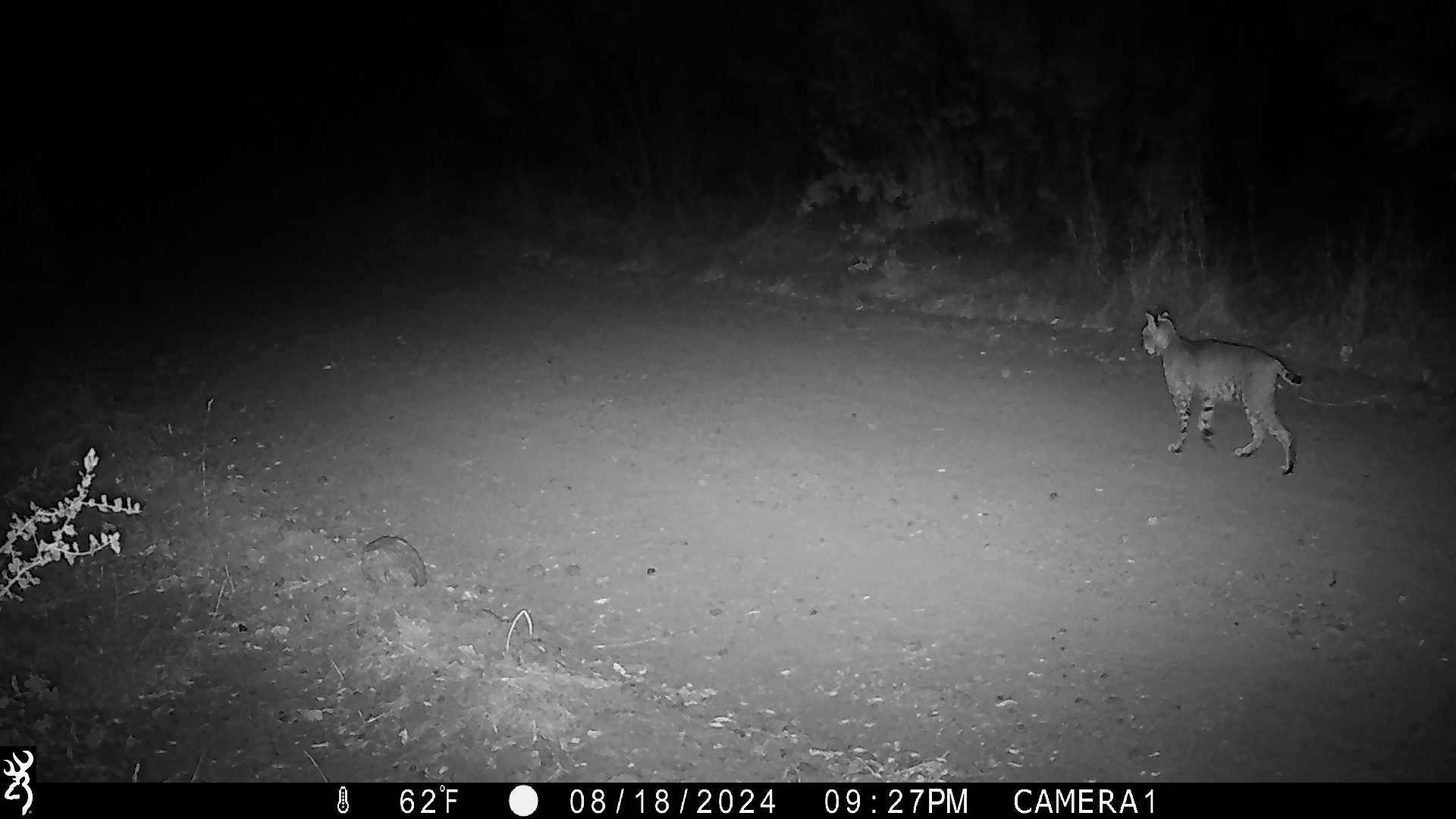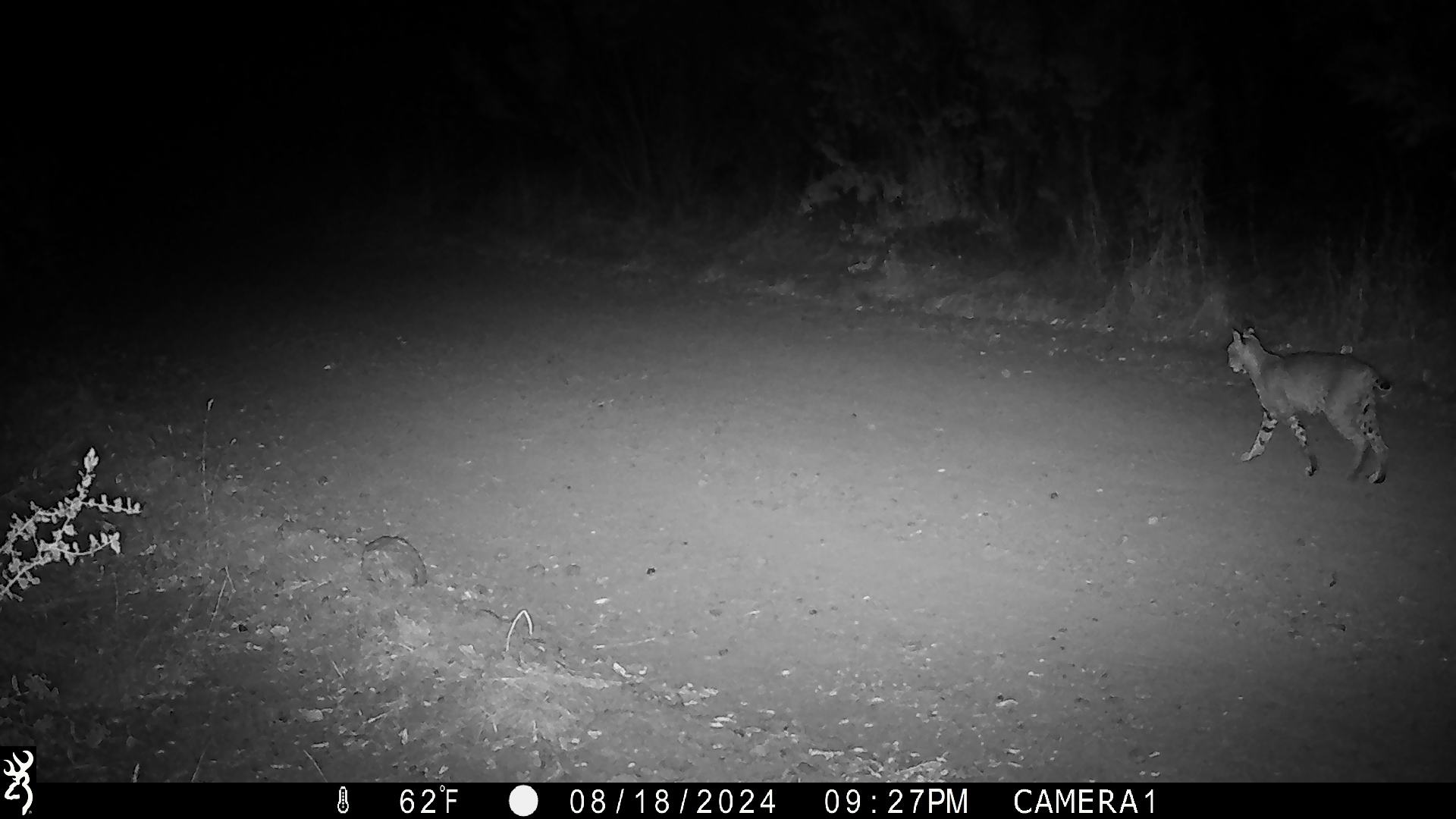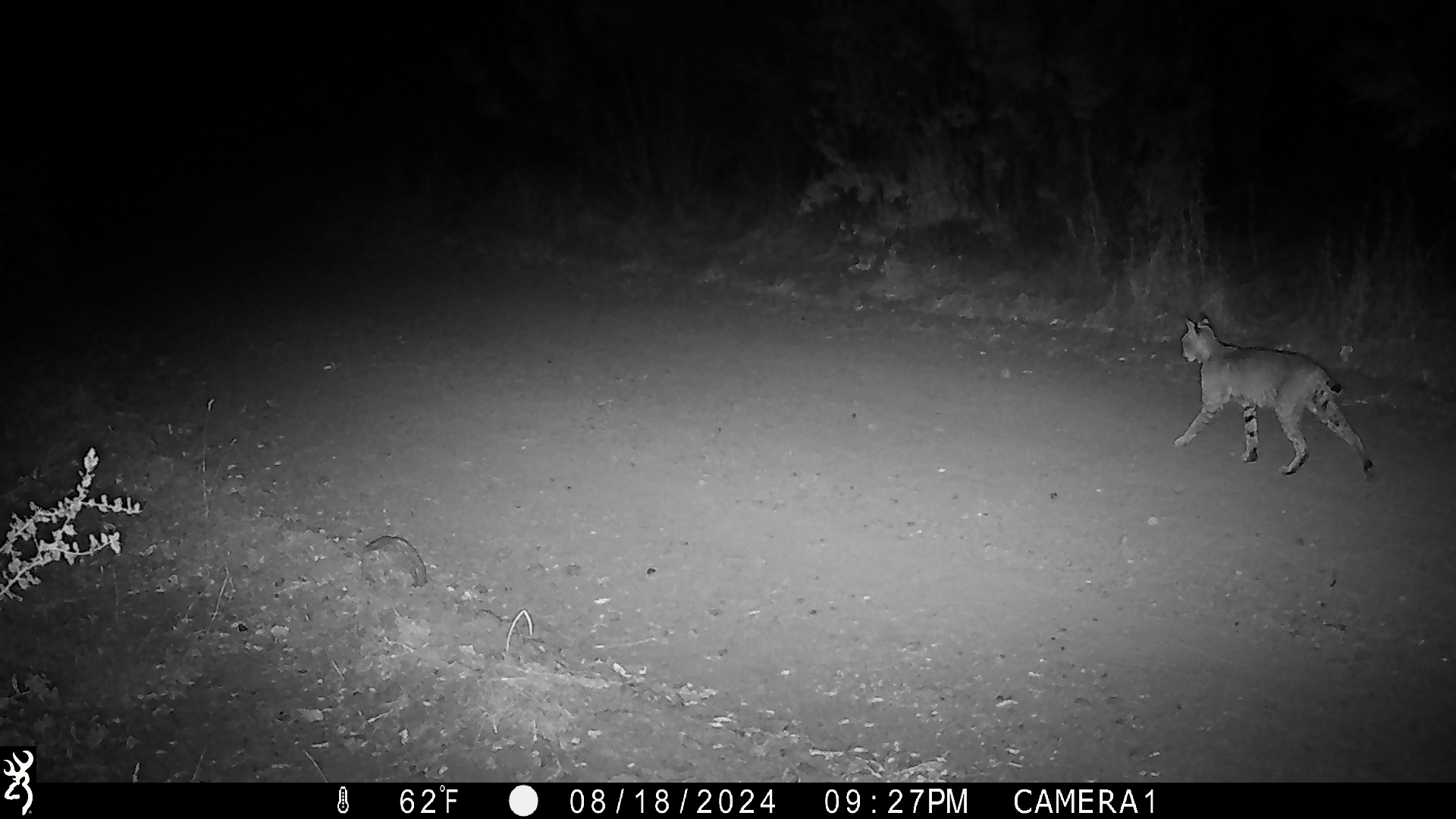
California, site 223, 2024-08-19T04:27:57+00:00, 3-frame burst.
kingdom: Animalia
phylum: Chordata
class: Mammalia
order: Carnivora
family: Felidae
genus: Lynx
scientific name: Lynx rufus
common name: bobcat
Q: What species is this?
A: Bobcat (Lynx rufus).